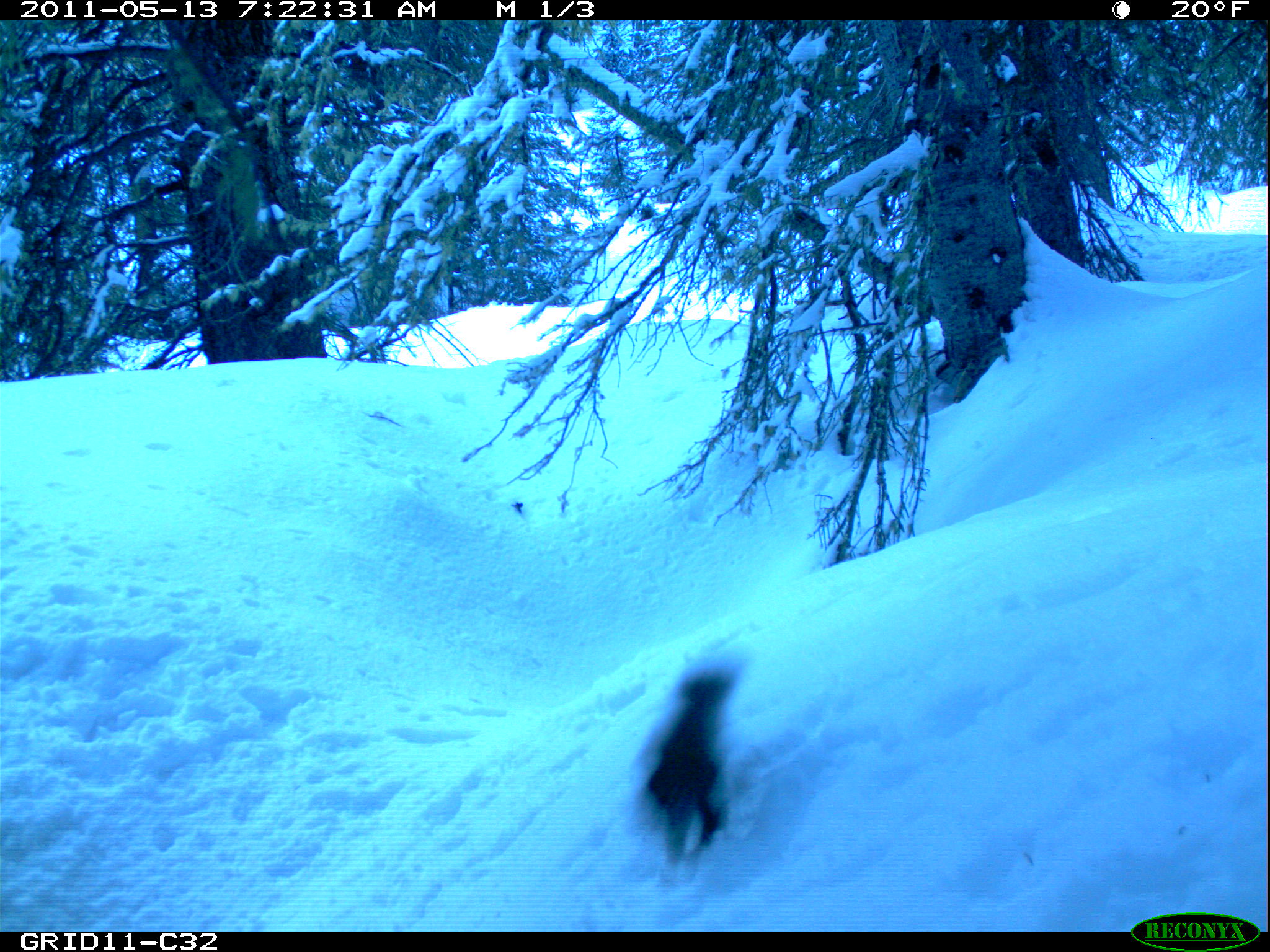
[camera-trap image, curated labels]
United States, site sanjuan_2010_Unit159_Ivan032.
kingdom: Animalia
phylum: Chordata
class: Mammalia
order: Rodentia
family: Sciuridae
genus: Tamiasciurus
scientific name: Tamiasciurus hudsonicus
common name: american red squirrel